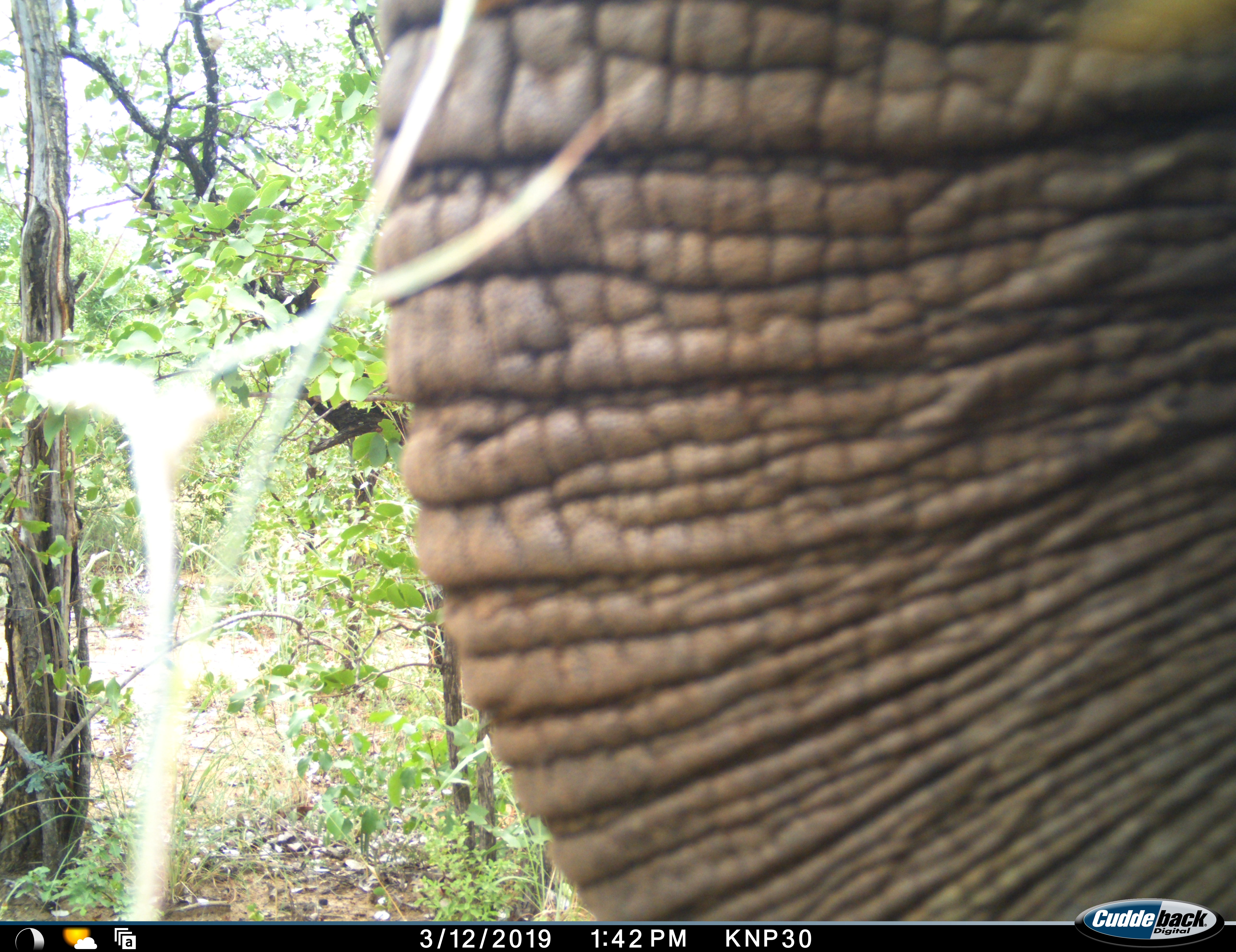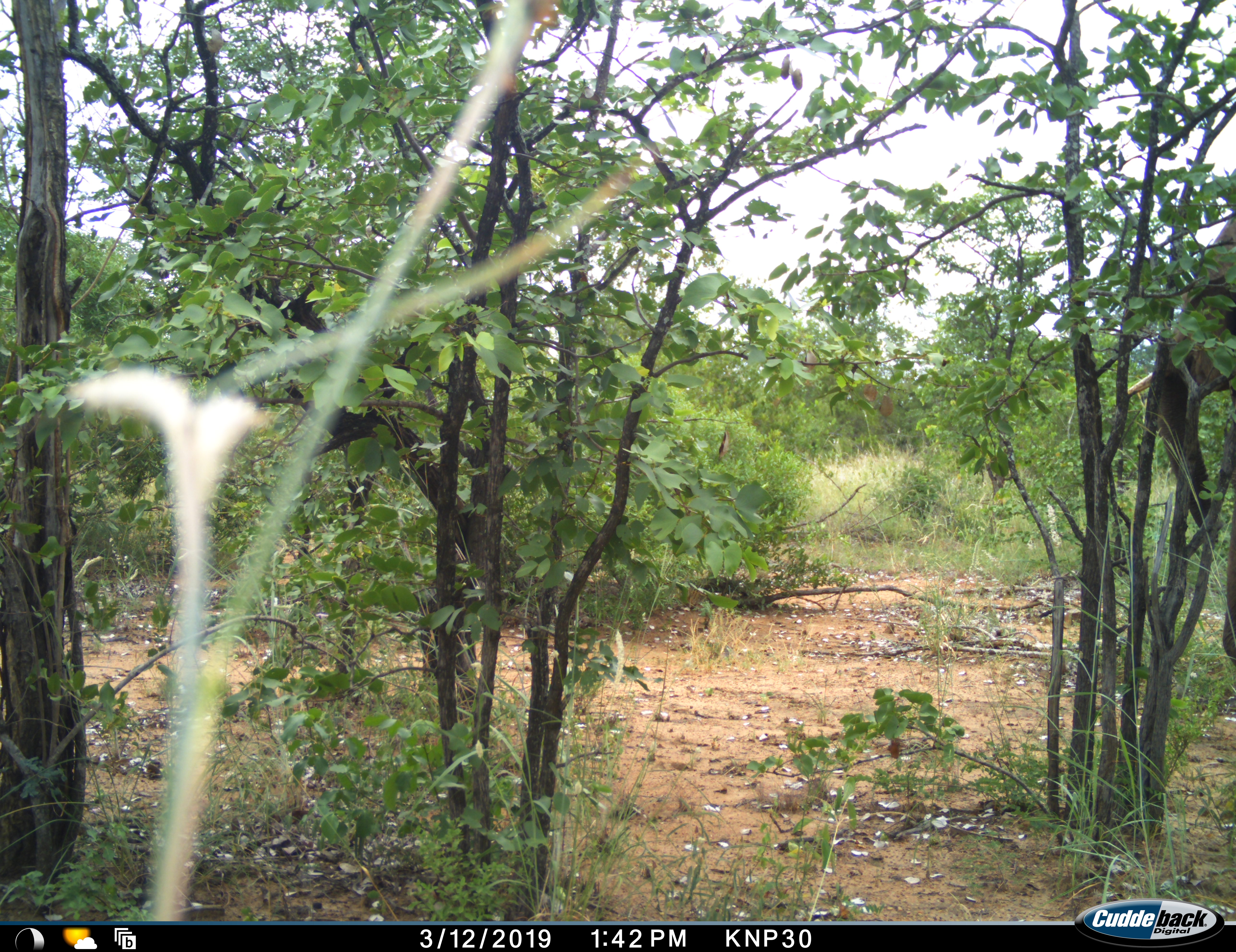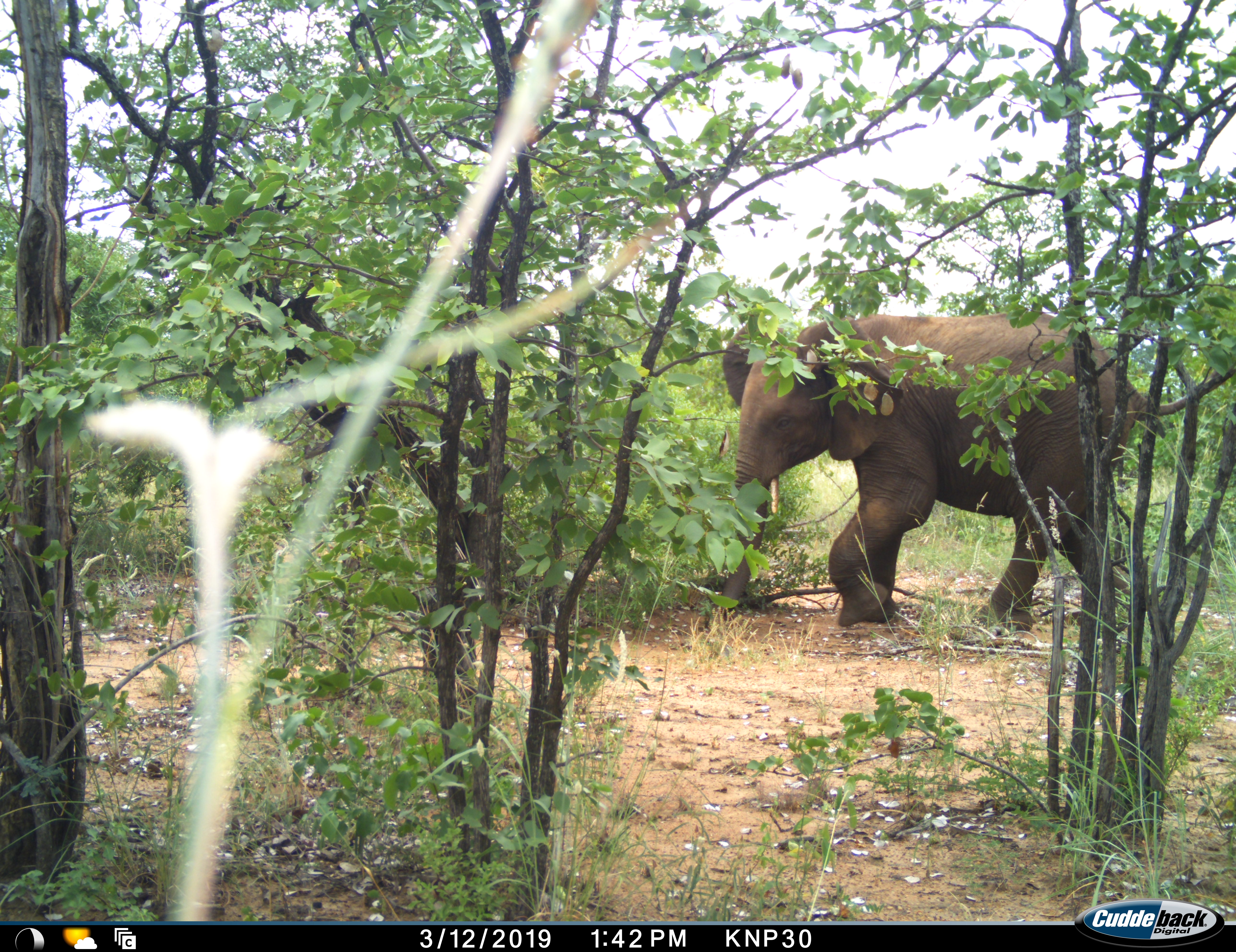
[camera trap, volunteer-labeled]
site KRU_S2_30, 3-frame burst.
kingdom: Animalia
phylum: Chordata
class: Mammalia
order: Proboscidea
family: Elephantidae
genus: Loxodonta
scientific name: Loxodonta africana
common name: african bush elephant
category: elephant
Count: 1.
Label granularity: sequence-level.